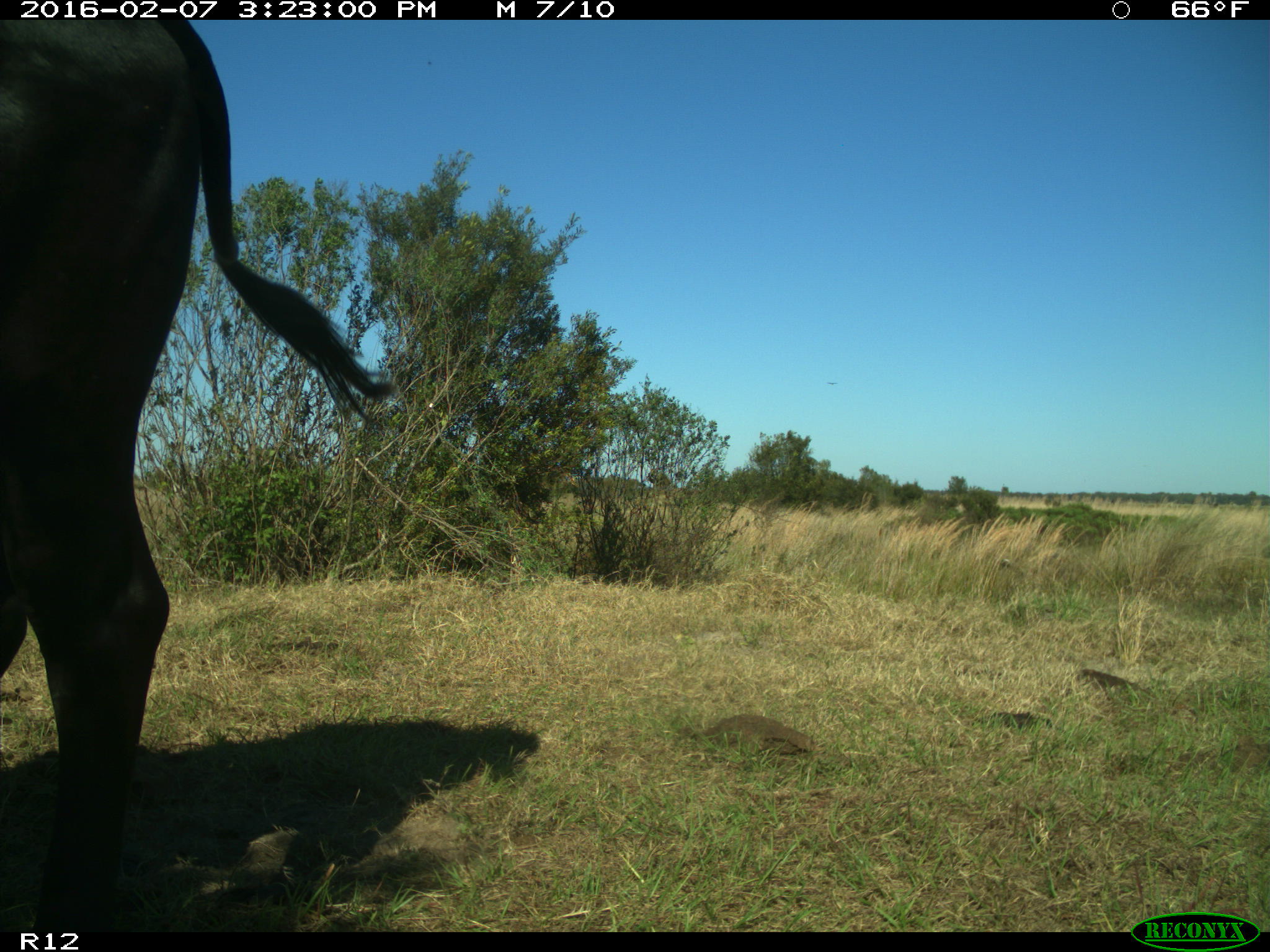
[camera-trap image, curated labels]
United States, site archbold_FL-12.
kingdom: Animalia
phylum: Chordata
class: Mammalia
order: Artiodactyla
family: Bovidae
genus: Bos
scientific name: Bos taurus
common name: domestic cow